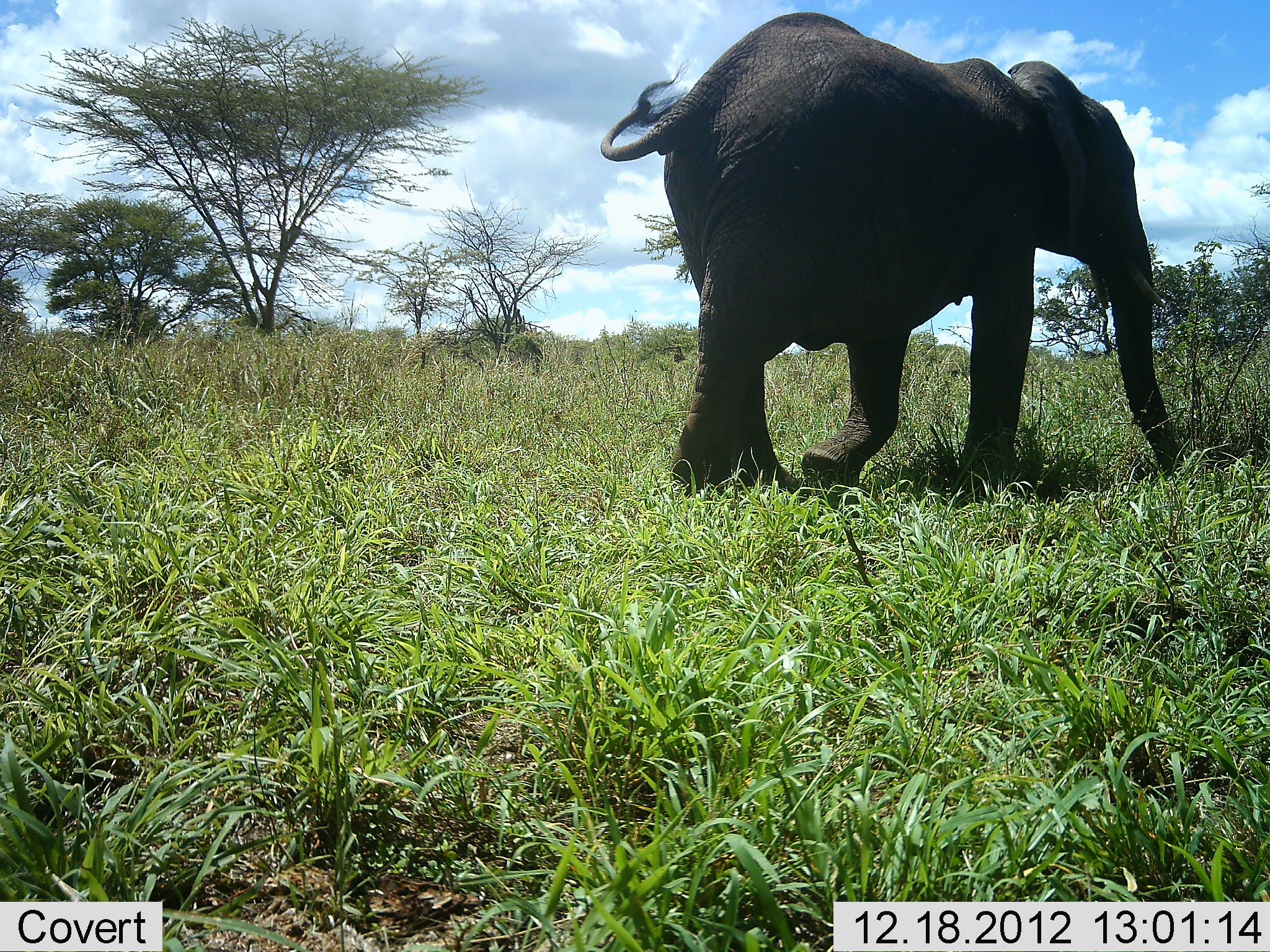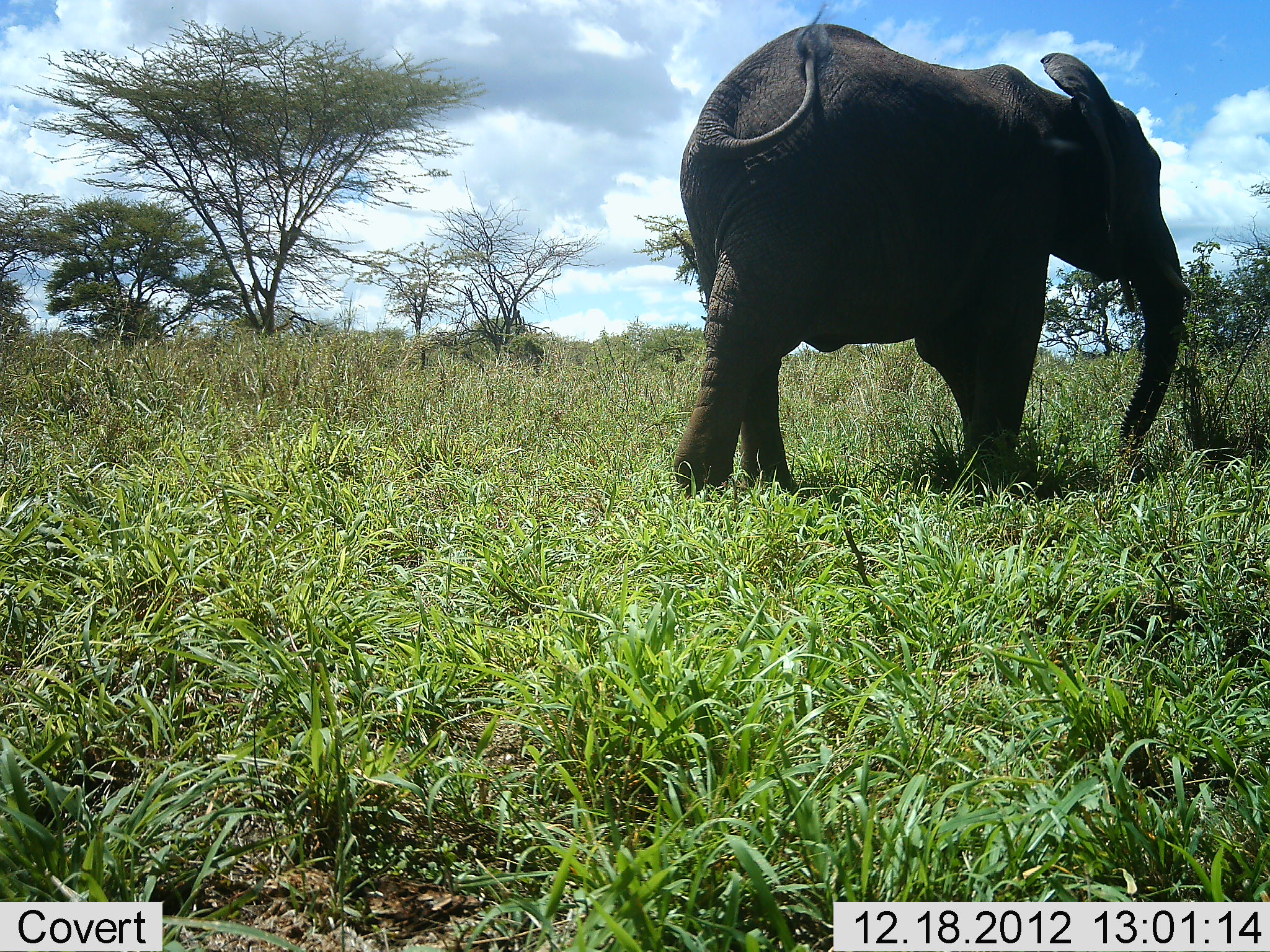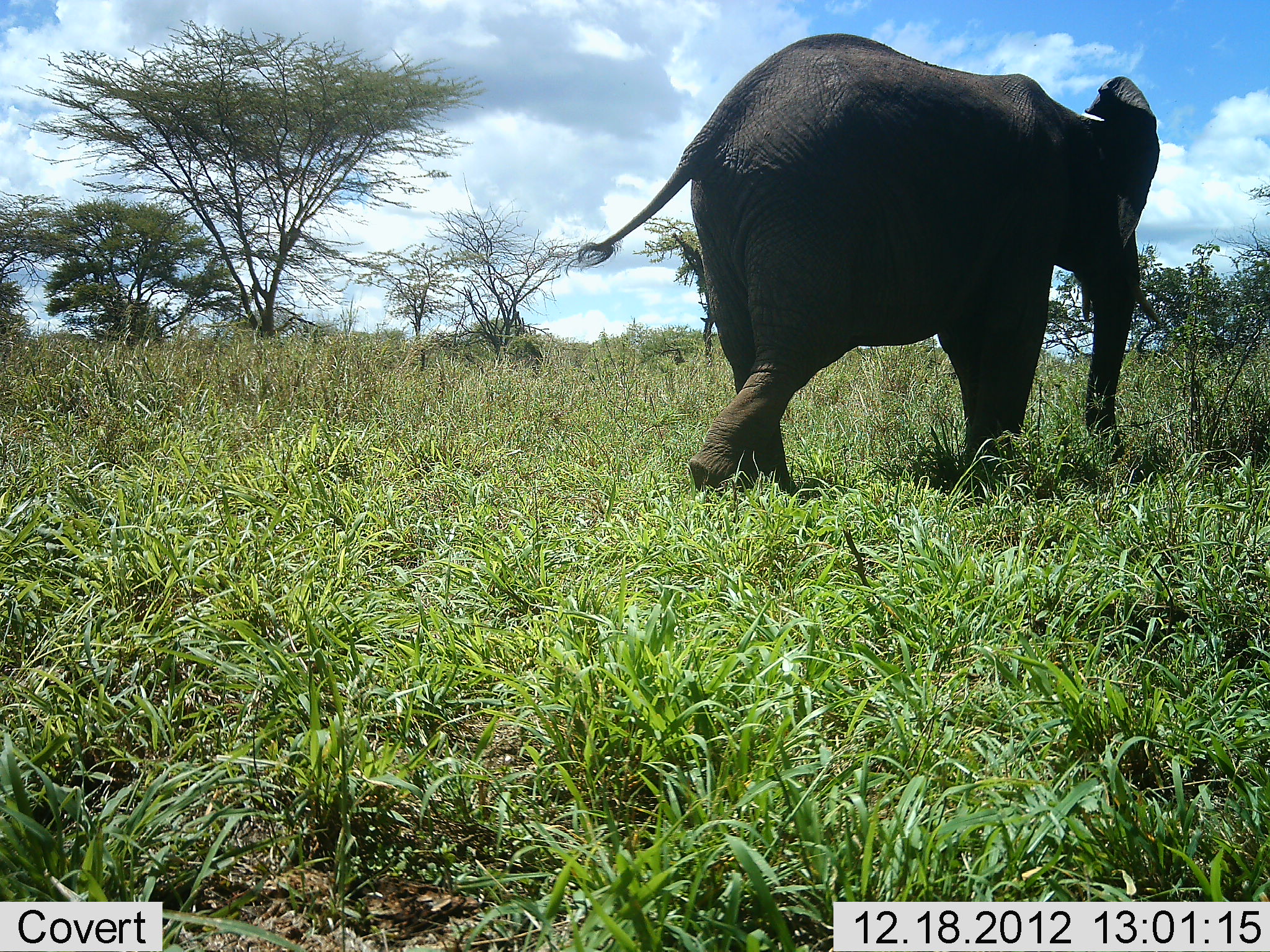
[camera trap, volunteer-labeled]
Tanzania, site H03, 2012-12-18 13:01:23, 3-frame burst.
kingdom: Animalia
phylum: Chordata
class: Mammalia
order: Proboscidea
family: Elephantidae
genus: Loxodonta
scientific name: Loxodonta africana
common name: african bush elephant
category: elephant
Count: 1.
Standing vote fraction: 21%.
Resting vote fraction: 0%.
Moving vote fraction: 71%.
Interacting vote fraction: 0%.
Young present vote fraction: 0%.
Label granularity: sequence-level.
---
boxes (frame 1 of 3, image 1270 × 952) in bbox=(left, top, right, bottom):
animal: bbox=(597, 11, 1188, 496)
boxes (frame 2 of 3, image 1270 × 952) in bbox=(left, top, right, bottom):
animal: bbox=(671, 4, 1199, 498)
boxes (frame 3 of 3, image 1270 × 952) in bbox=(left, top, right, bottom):
animal: bbox=(578, 31, 1163, 498)